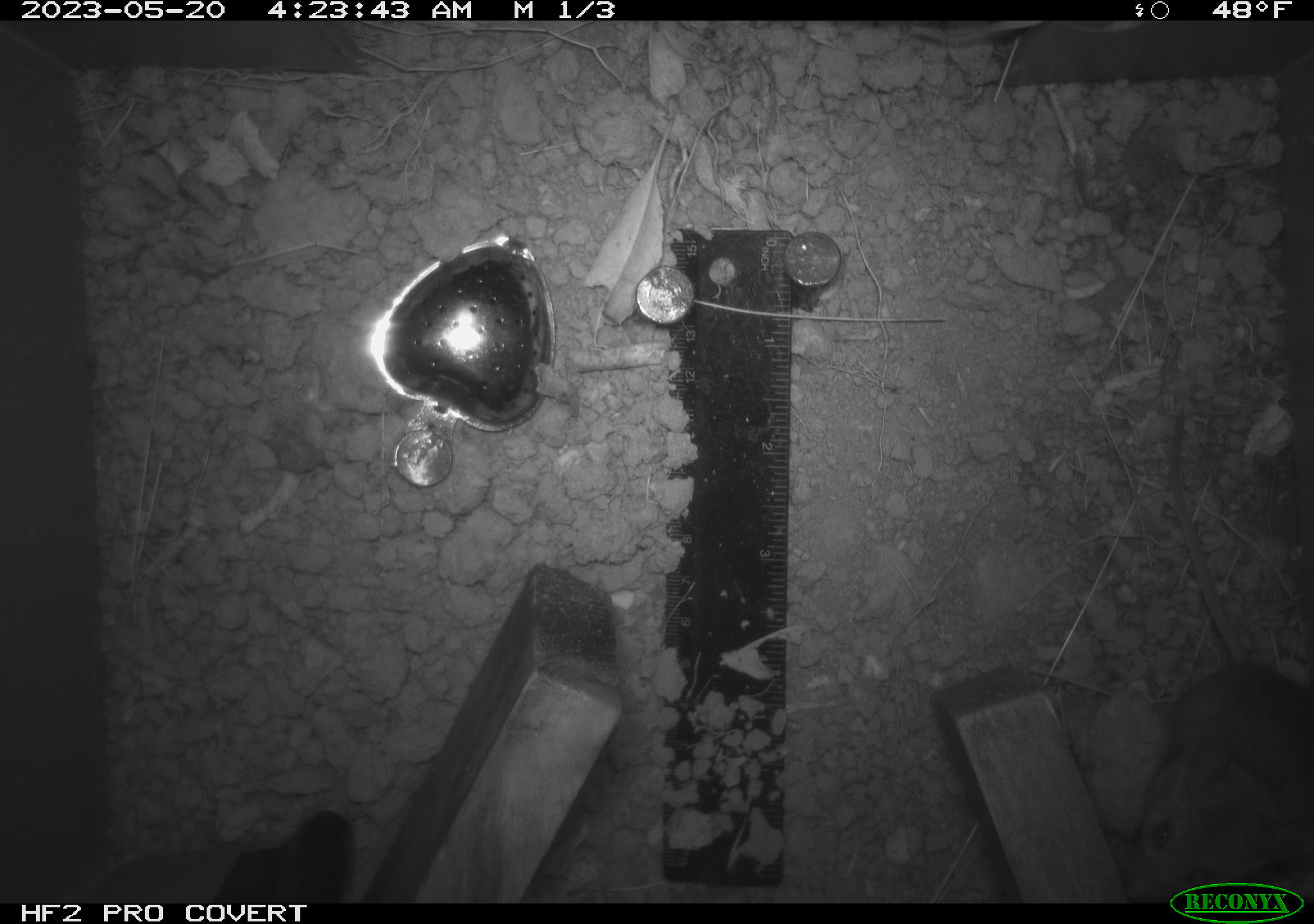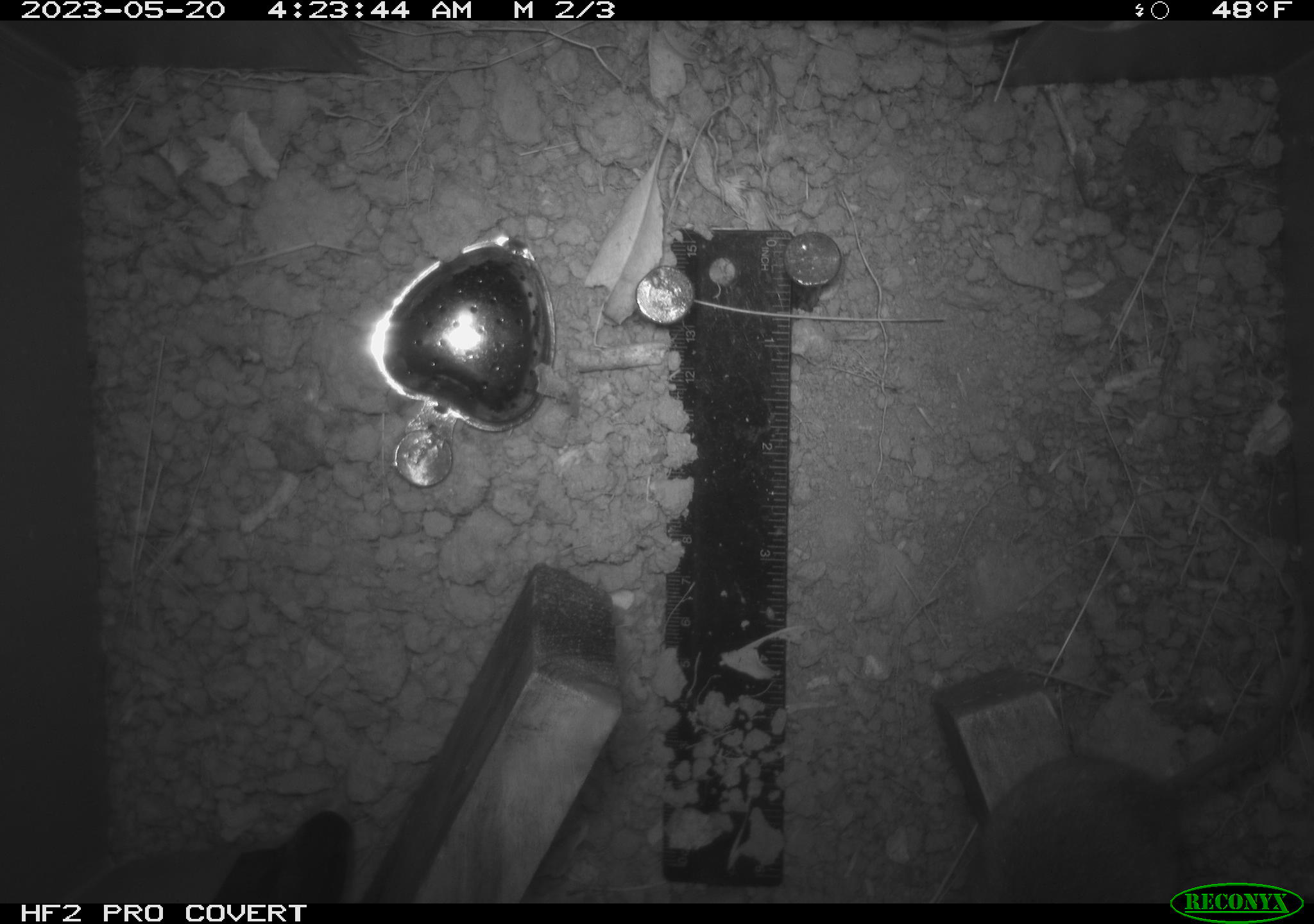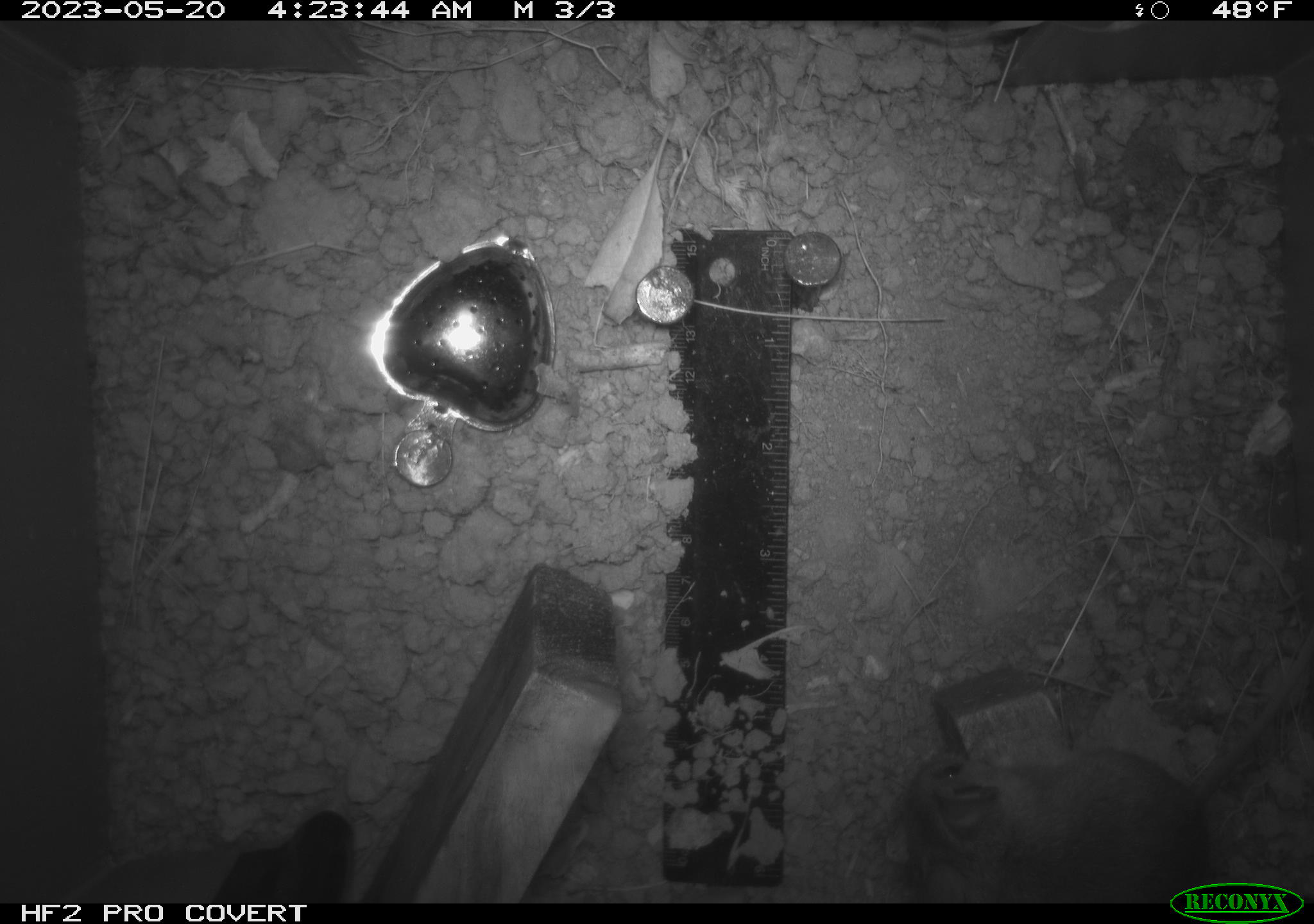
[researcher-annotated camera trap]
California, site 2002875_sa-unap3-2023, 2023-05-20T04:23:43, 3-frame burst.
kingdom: Animalia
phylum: Chordata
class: Mammalia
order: Rodentia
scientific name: Rodentia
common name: mouse species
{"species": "mouse species (Rodentia)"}